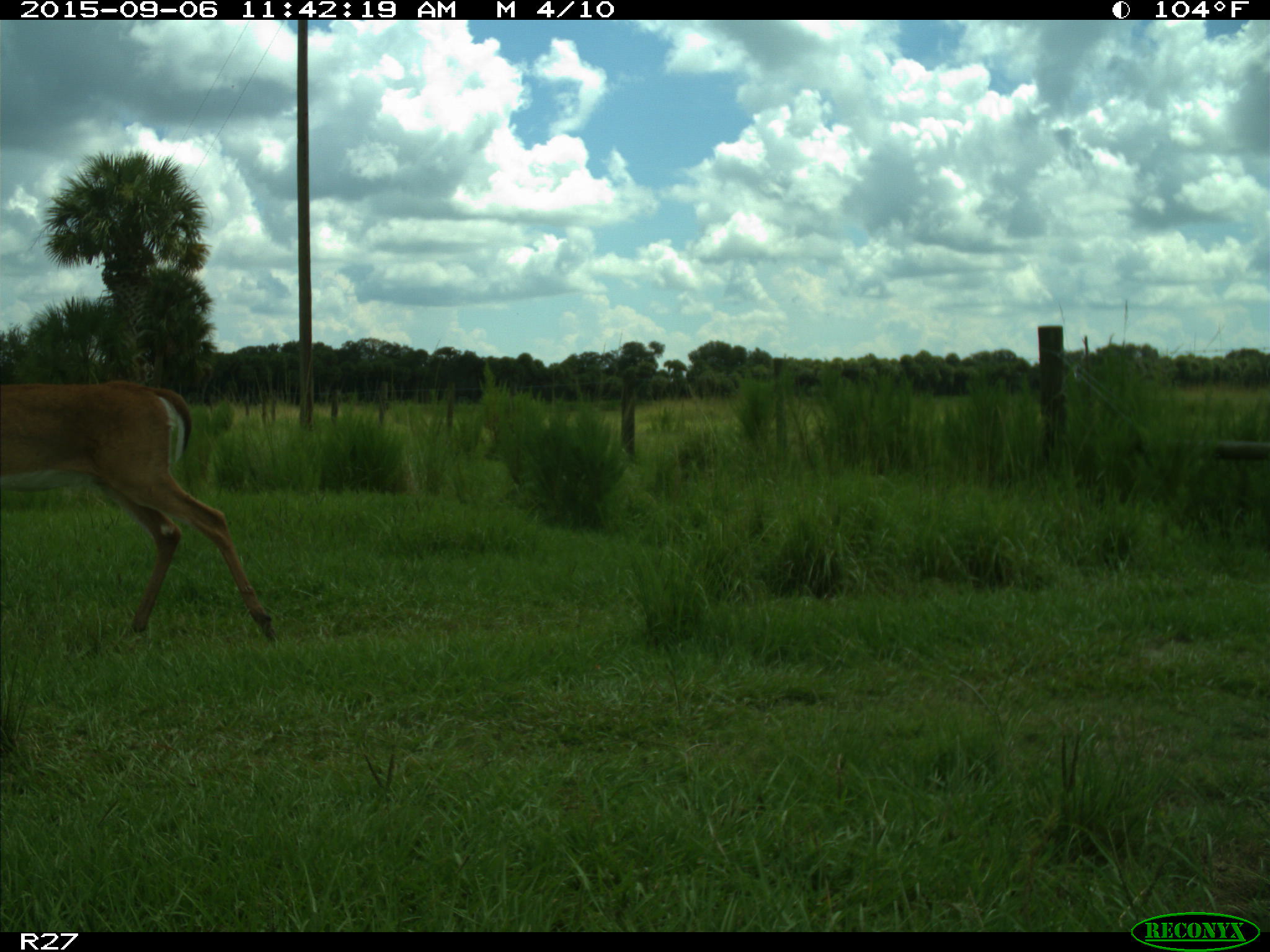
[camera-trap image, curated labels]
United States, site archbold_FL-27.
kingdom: Animalia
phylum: Chordata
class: Mammalia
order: Artiodactyla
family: Cervidae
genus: Odocoileus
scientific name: Odocoileus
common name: deer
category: unidentified deer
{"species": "unidentified deer (deer) (Odocoileus)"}